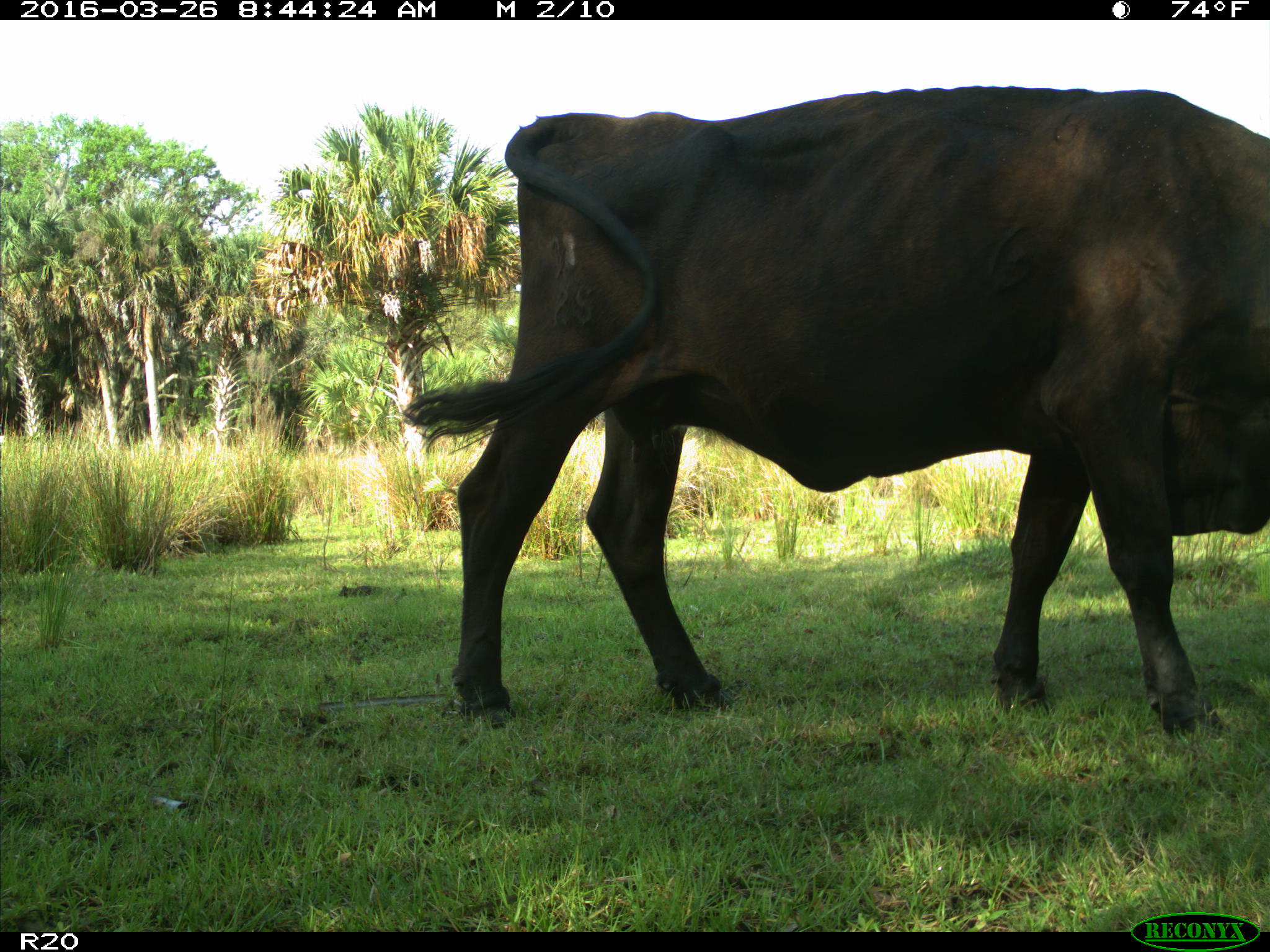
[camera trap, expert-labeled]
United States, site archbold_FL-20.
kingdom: Animalia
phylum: Chordata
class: Mammalia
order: Artiodactyla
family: Bovidae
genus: Bos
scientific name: Bos taurus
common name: domestic cow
Bos taurus (domestic cow).